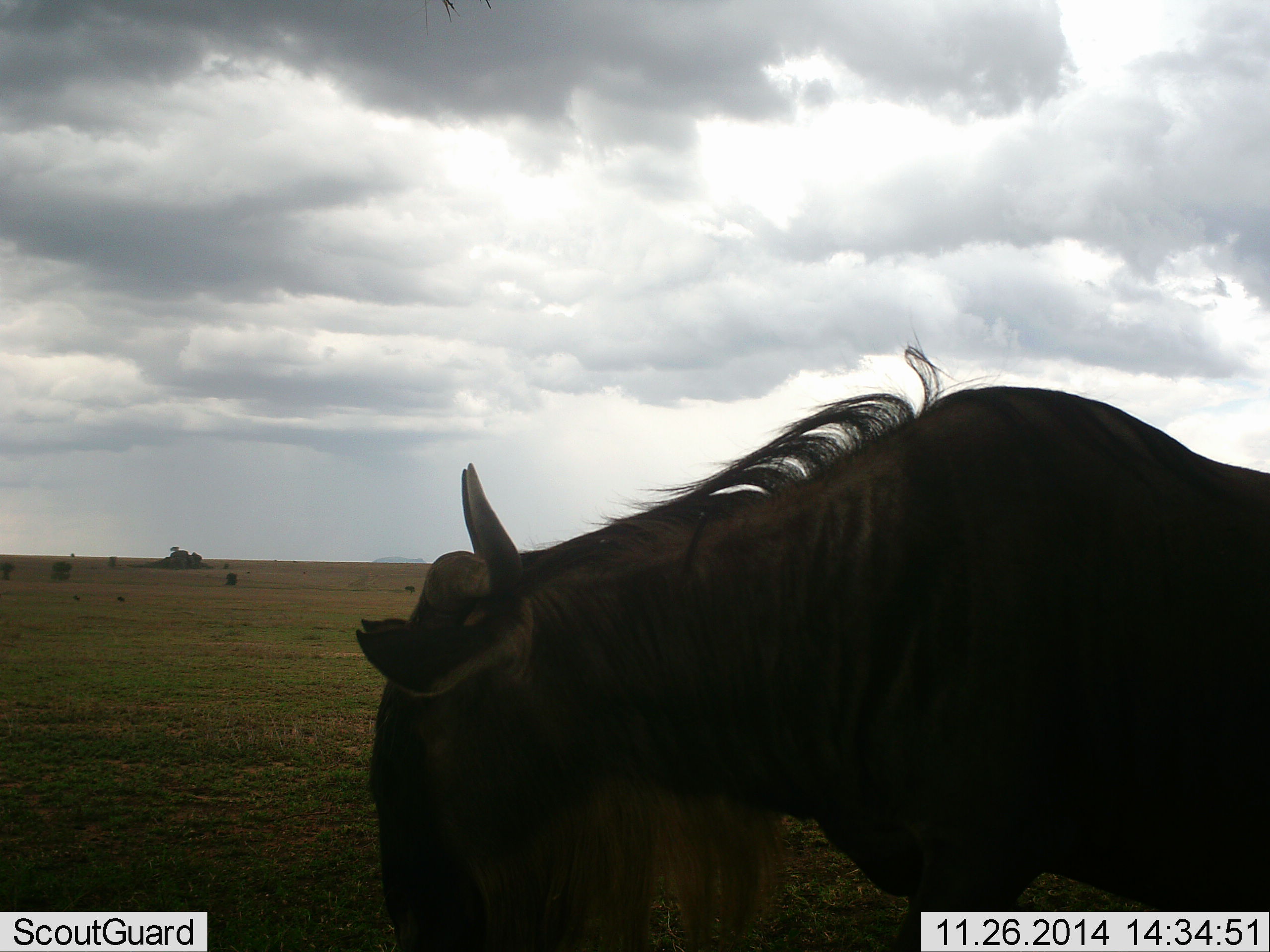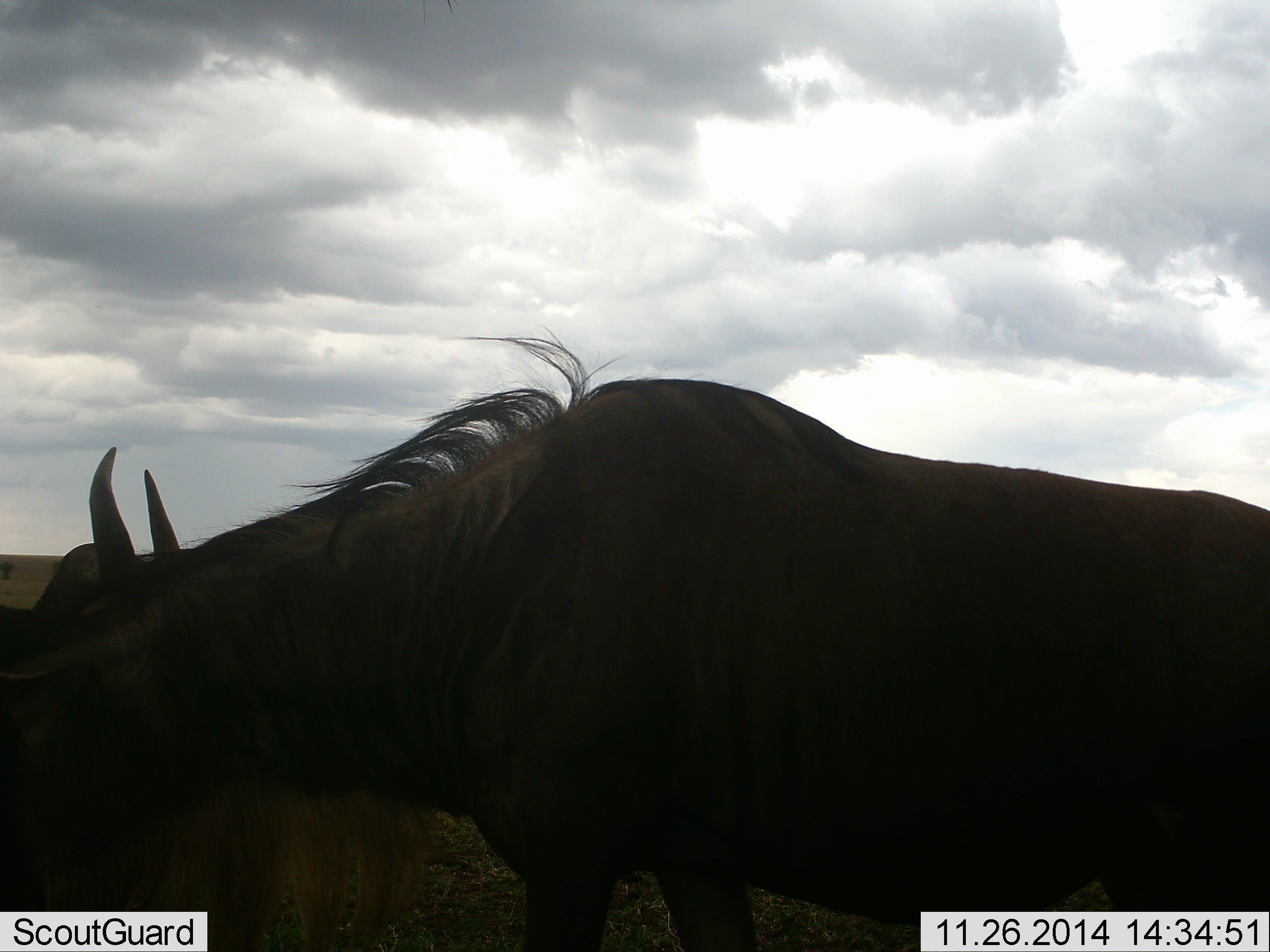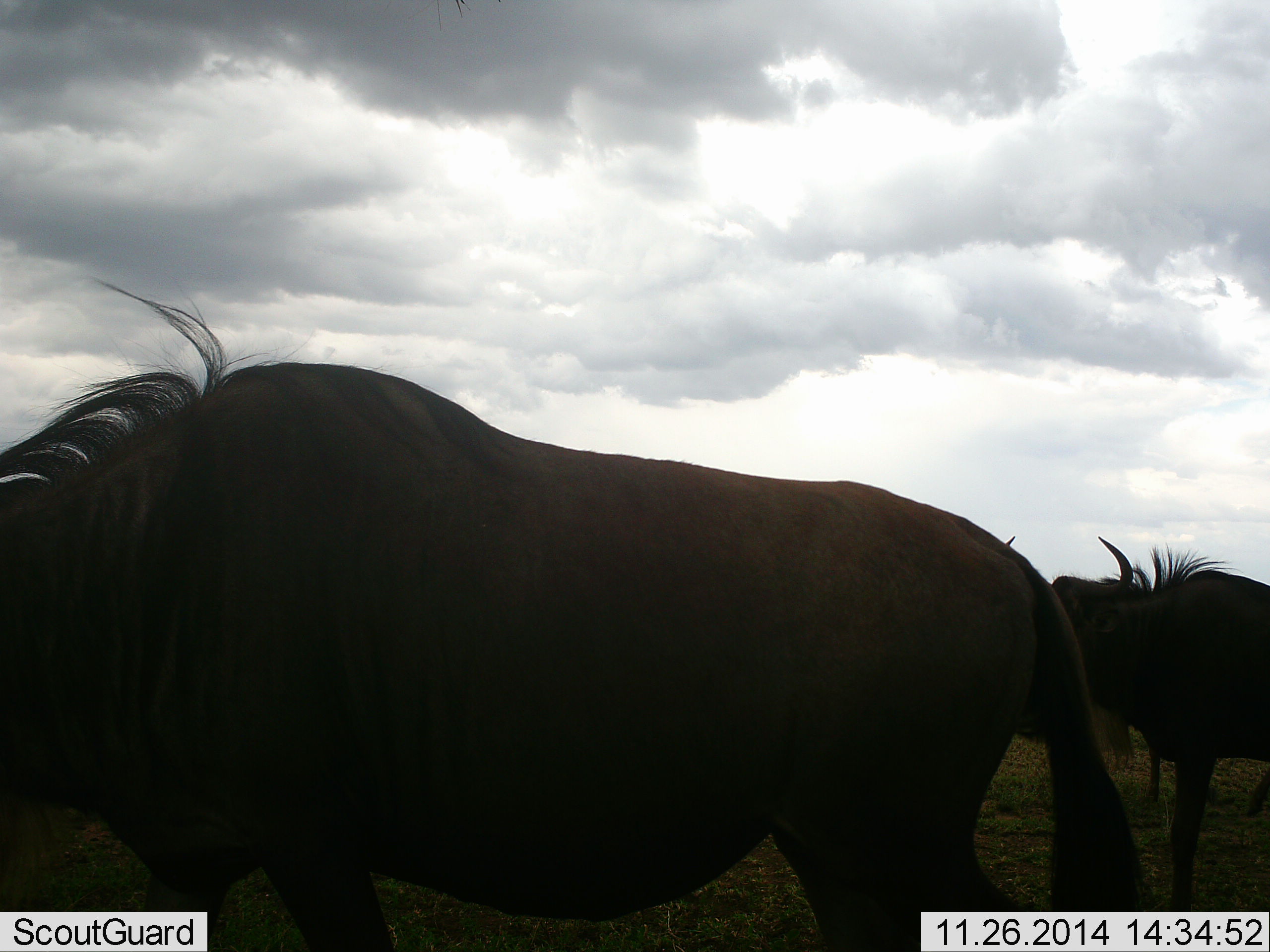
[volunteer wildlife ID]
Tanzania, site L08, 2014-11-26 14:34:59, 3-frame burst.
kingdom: Animalia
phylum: Chordata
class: Mammalia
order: Artiodactyla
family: Bovidae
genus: Connochaetes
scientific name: Connochaetes taurinus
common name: blue wildebeest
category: wildebeest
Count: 2.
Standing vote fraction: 20%.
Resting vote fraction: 0%.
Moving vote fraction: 80%.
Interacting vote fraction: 0%.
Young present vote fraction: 0%.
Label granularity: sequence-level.